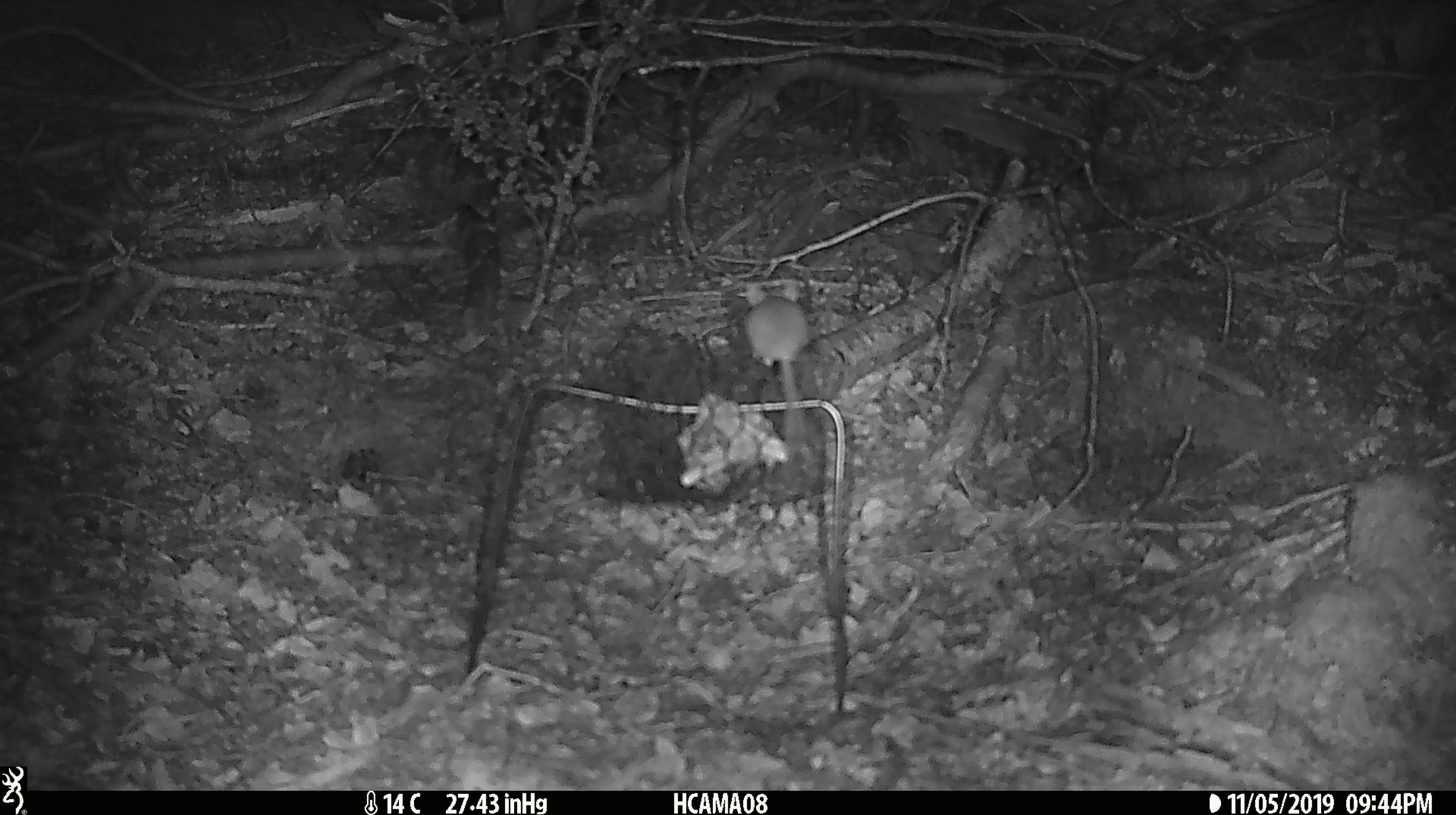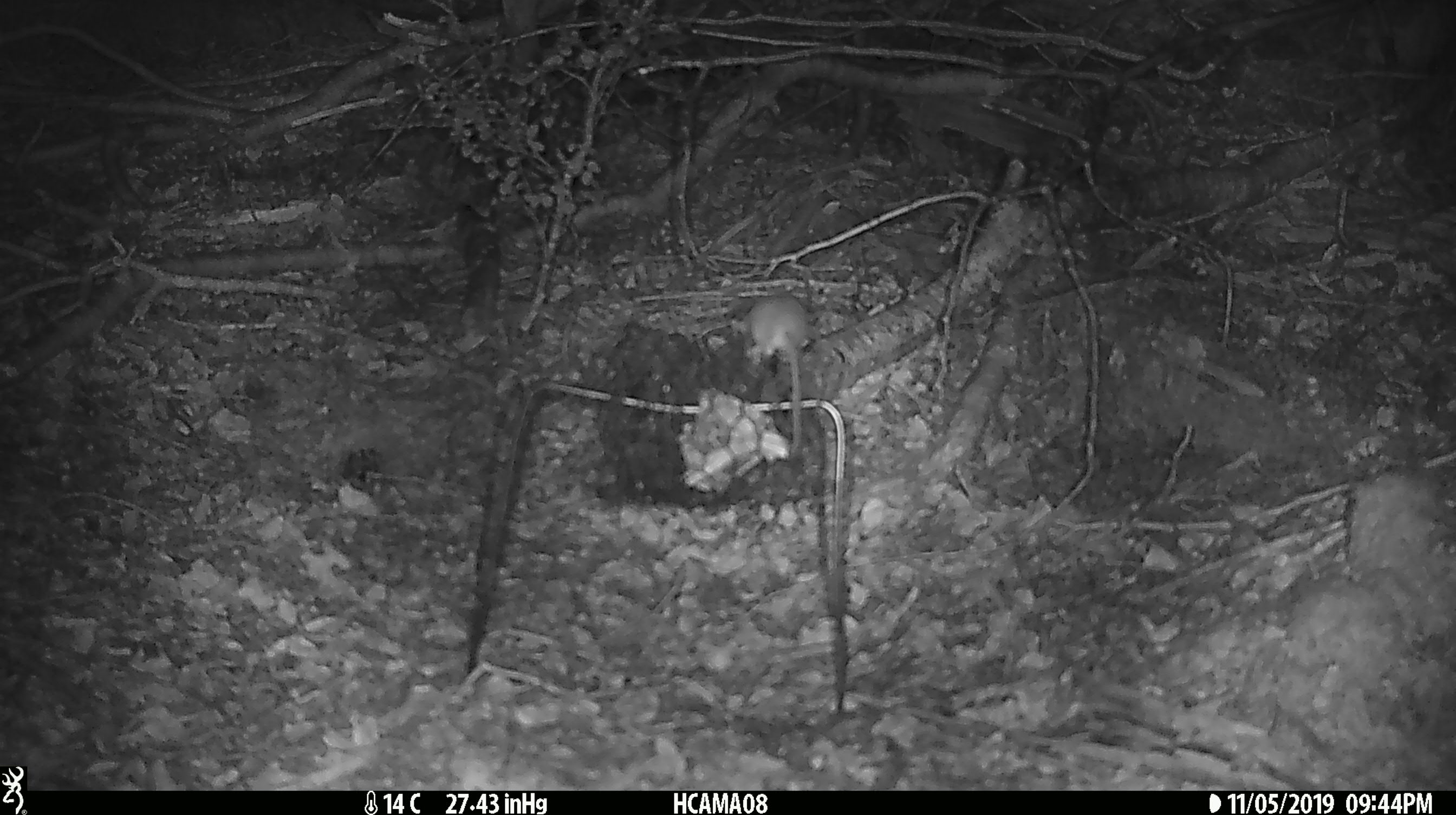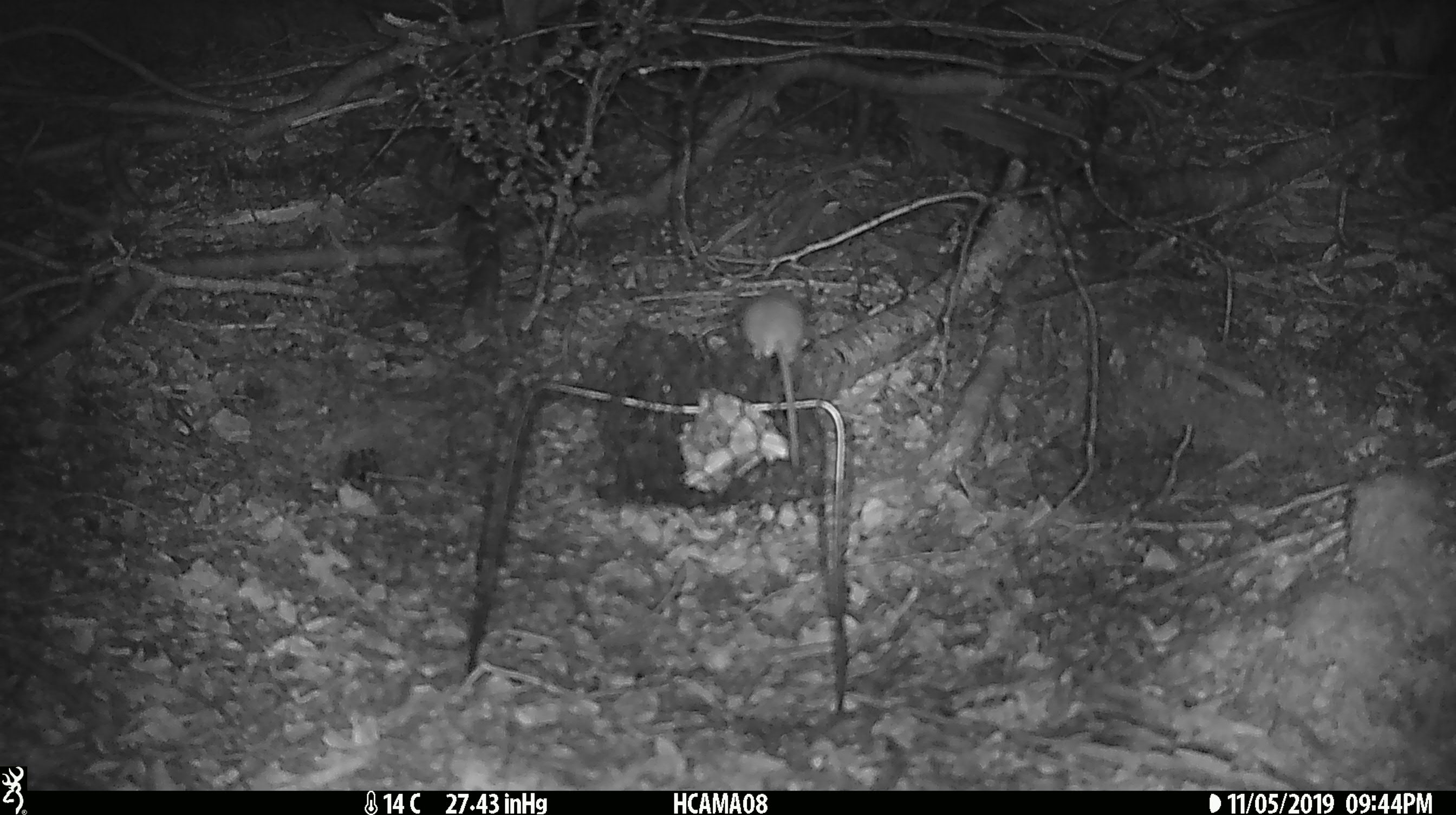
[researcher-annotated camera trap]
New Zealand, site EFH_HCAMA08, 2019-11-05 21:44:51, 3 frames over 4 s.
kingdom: Animalia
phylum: Chordata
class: Mammalia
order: Rodentia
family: Muridae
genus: Mus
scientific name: Mus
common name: mouse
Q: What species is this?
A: Mouse (Mus).